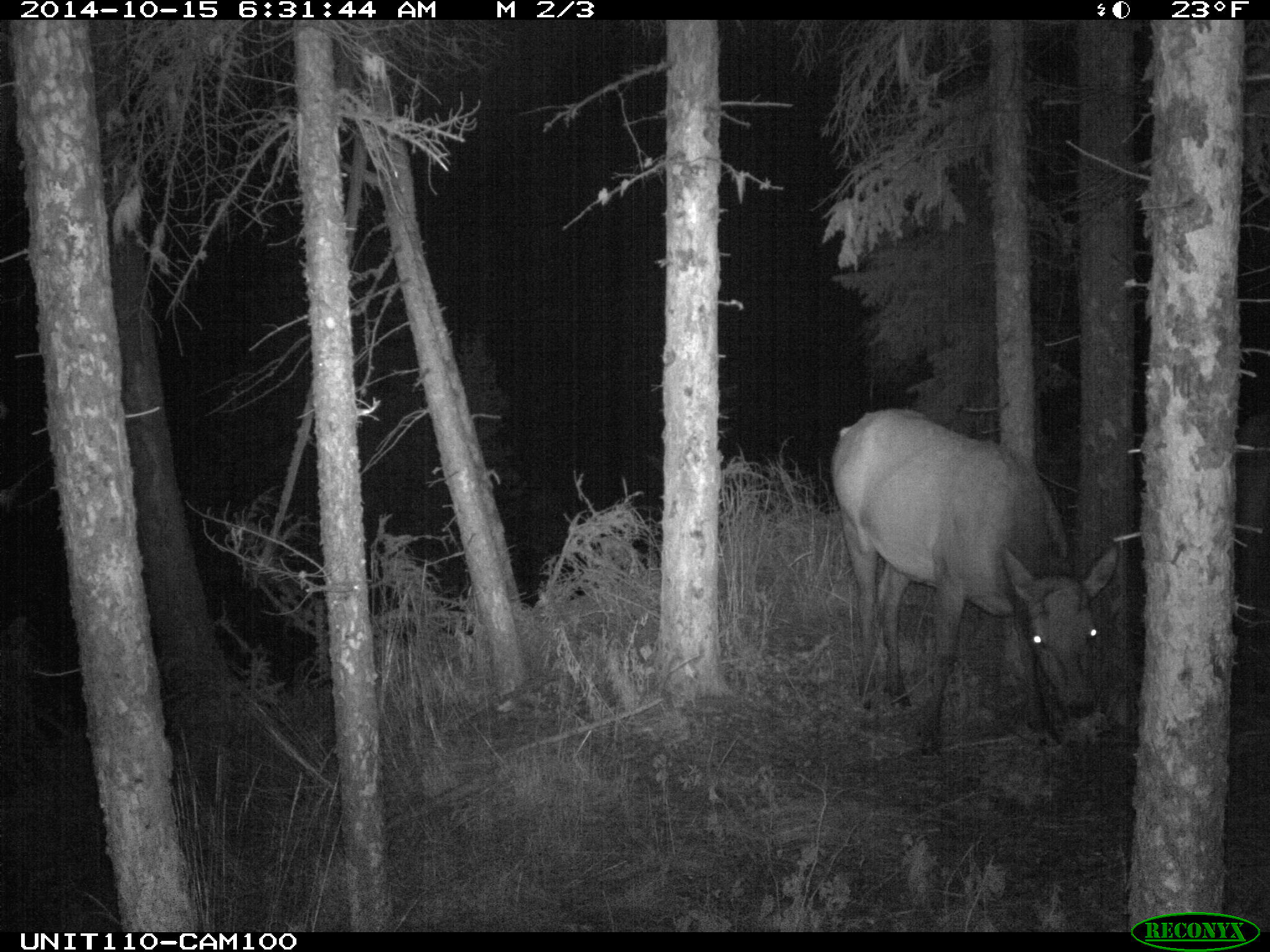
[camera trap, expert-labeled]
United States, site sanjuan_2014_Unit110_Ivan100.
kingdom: Animalia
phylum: Chordata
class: Mammalia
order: Artiodactyla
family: Cervidae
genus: Cervus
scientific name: Cervus elaphus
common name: red deer